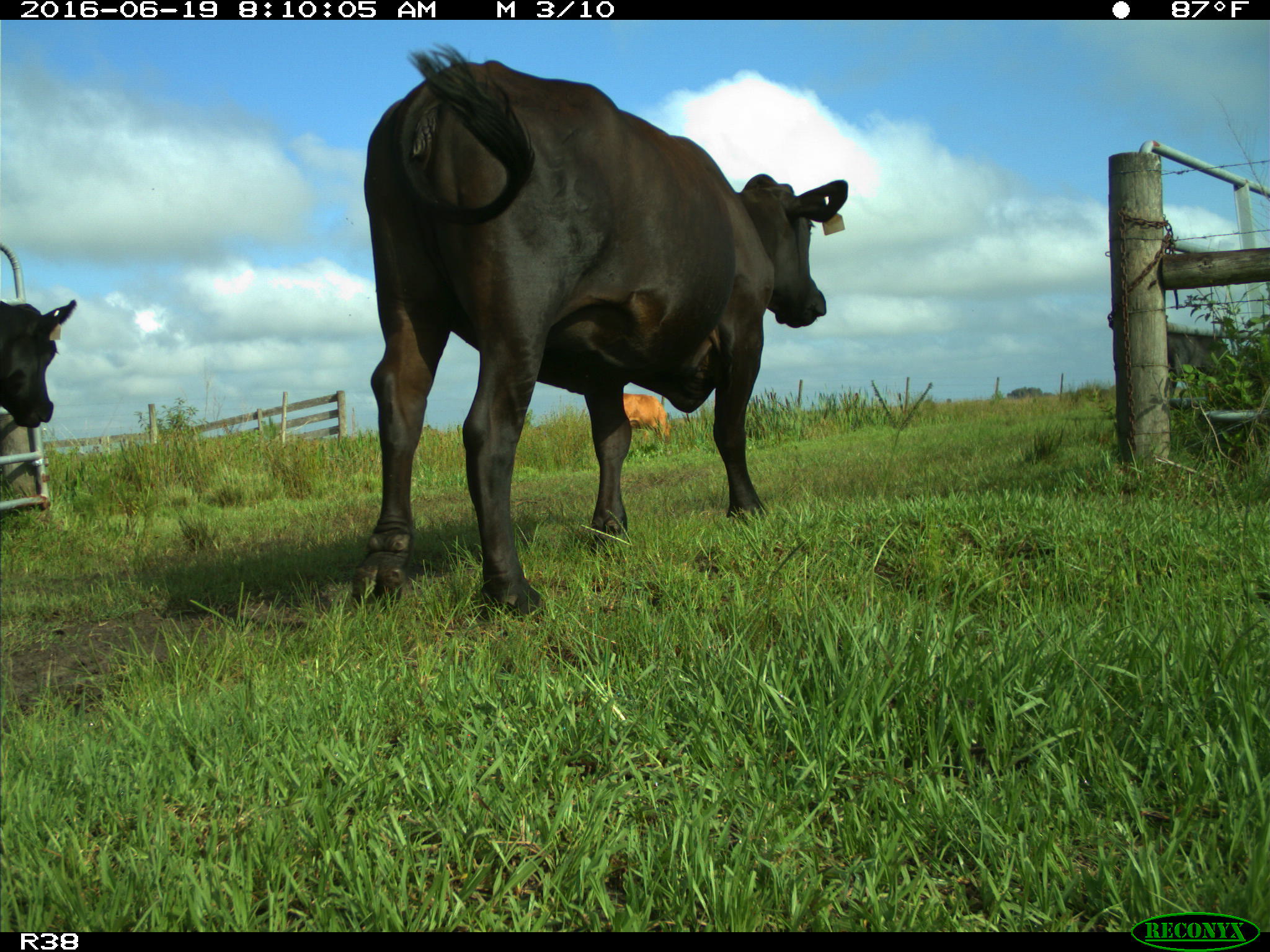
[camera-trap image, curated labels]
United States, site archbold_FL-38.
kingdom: Animalia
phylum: Chordata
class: Mammalia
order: Artiodactyla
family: Bovidae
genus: Bos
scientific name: Bos taurus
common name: domestic cow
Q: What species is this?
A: Bos taurus (domestic cow).